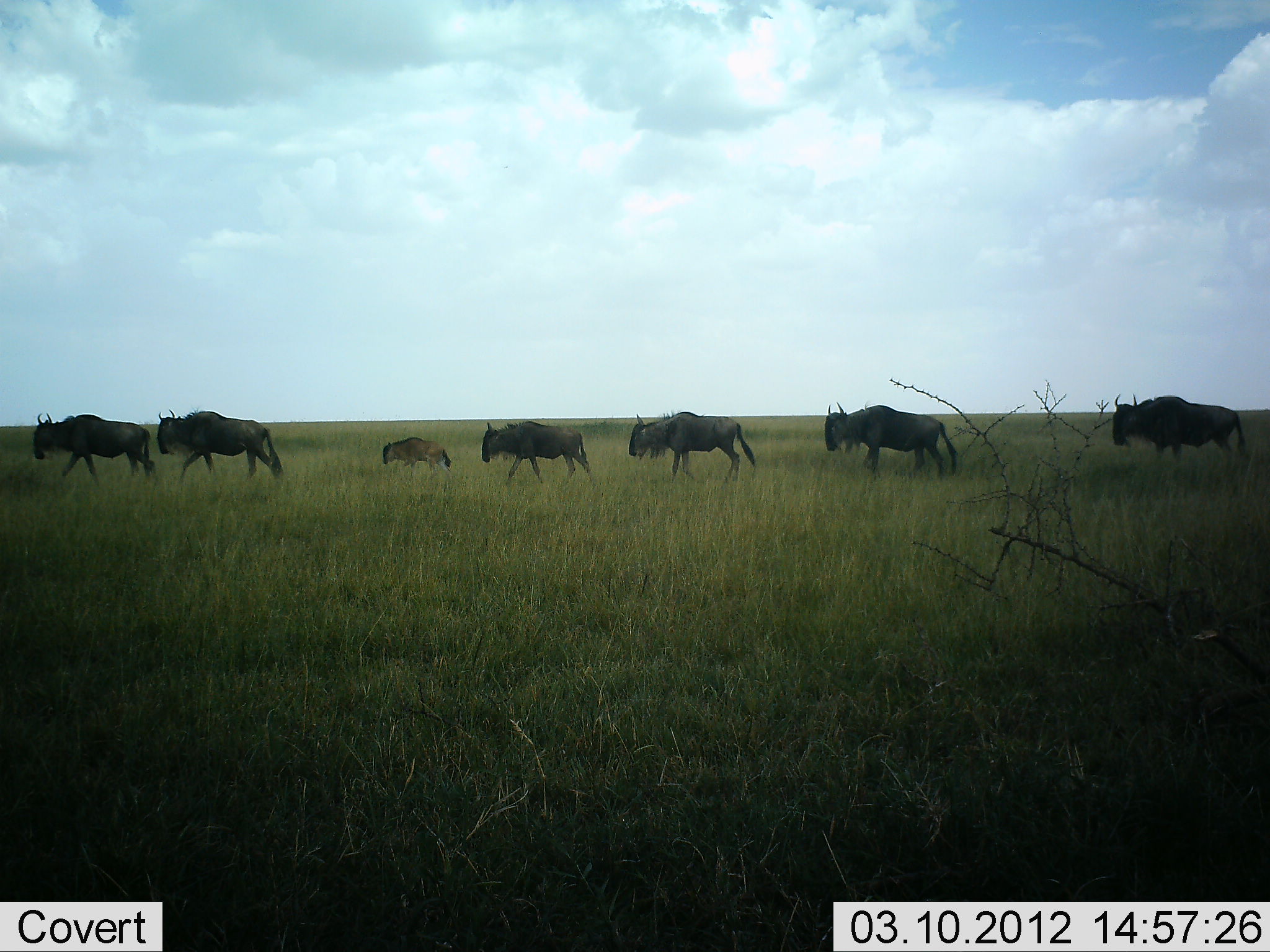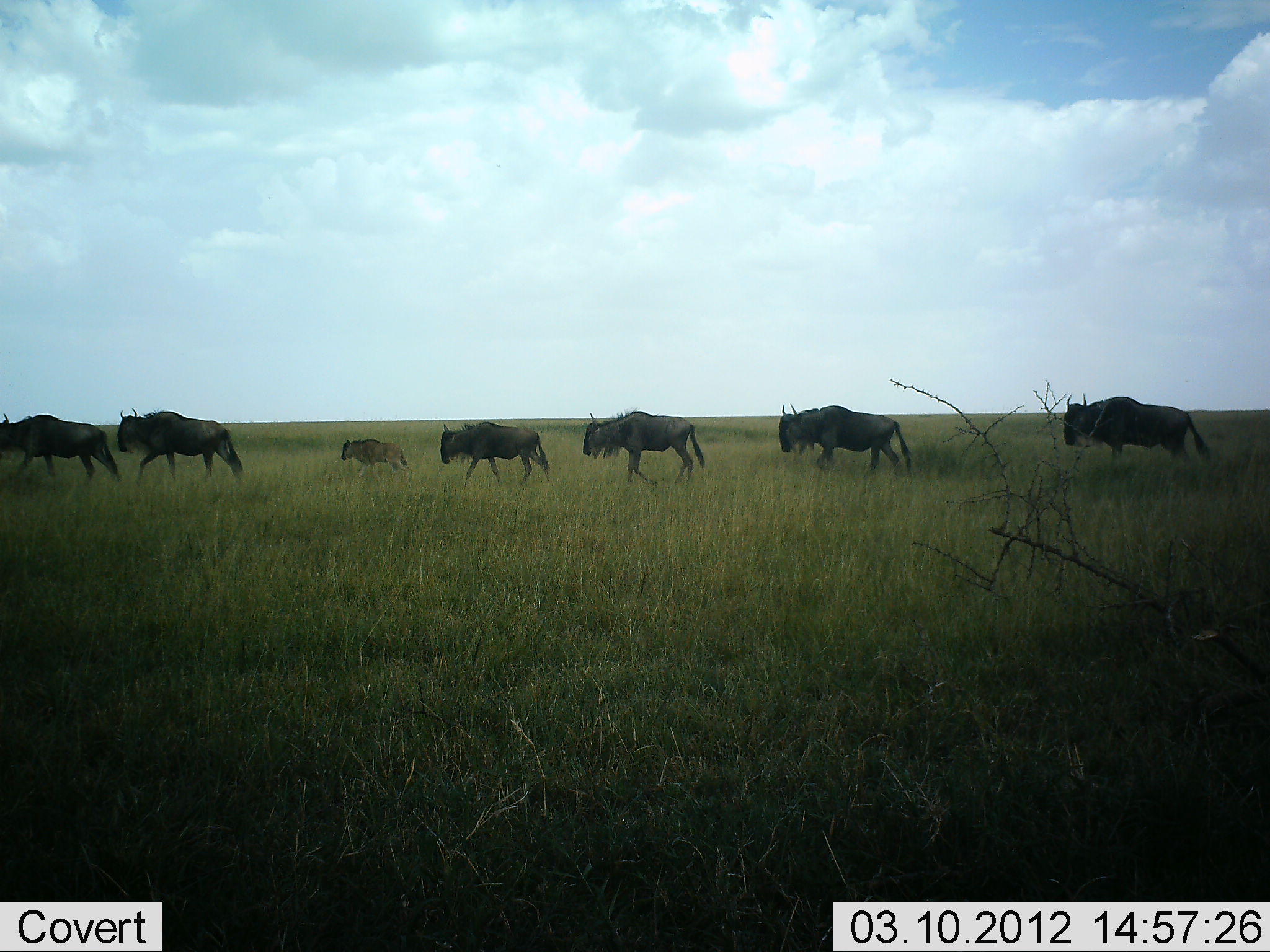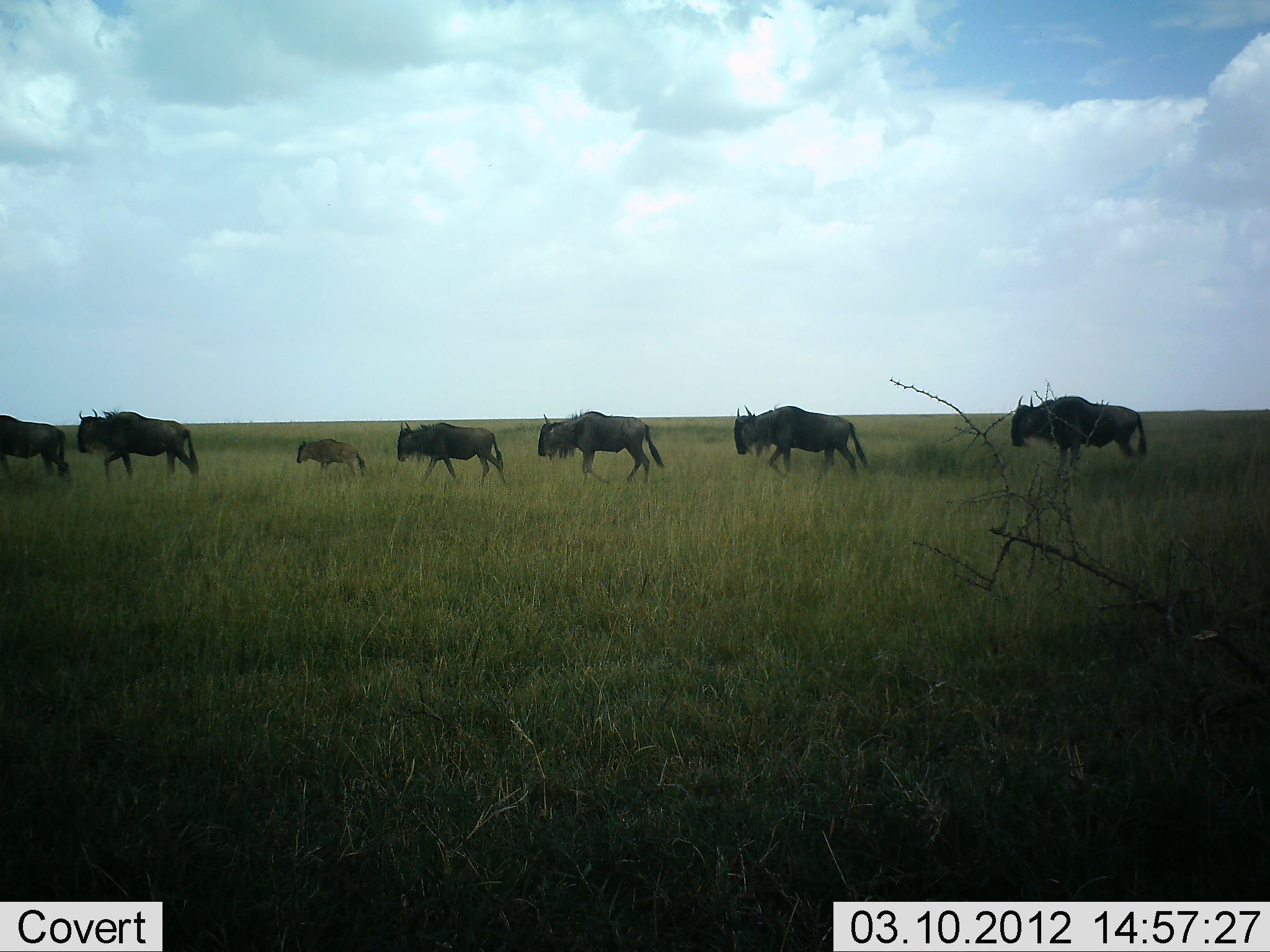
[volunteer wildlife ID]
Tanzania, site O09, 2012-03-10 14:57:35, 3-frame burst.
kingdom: Animalia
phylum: Chordata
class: Mammalia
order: Artiodactyla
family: Bovidae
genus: Connochaetes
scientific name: Connochaetes taurinus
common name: blue wildebeest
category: wildebeest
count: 7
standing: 3%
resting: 0%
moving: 97%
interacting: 0%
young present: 80%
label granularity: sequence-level